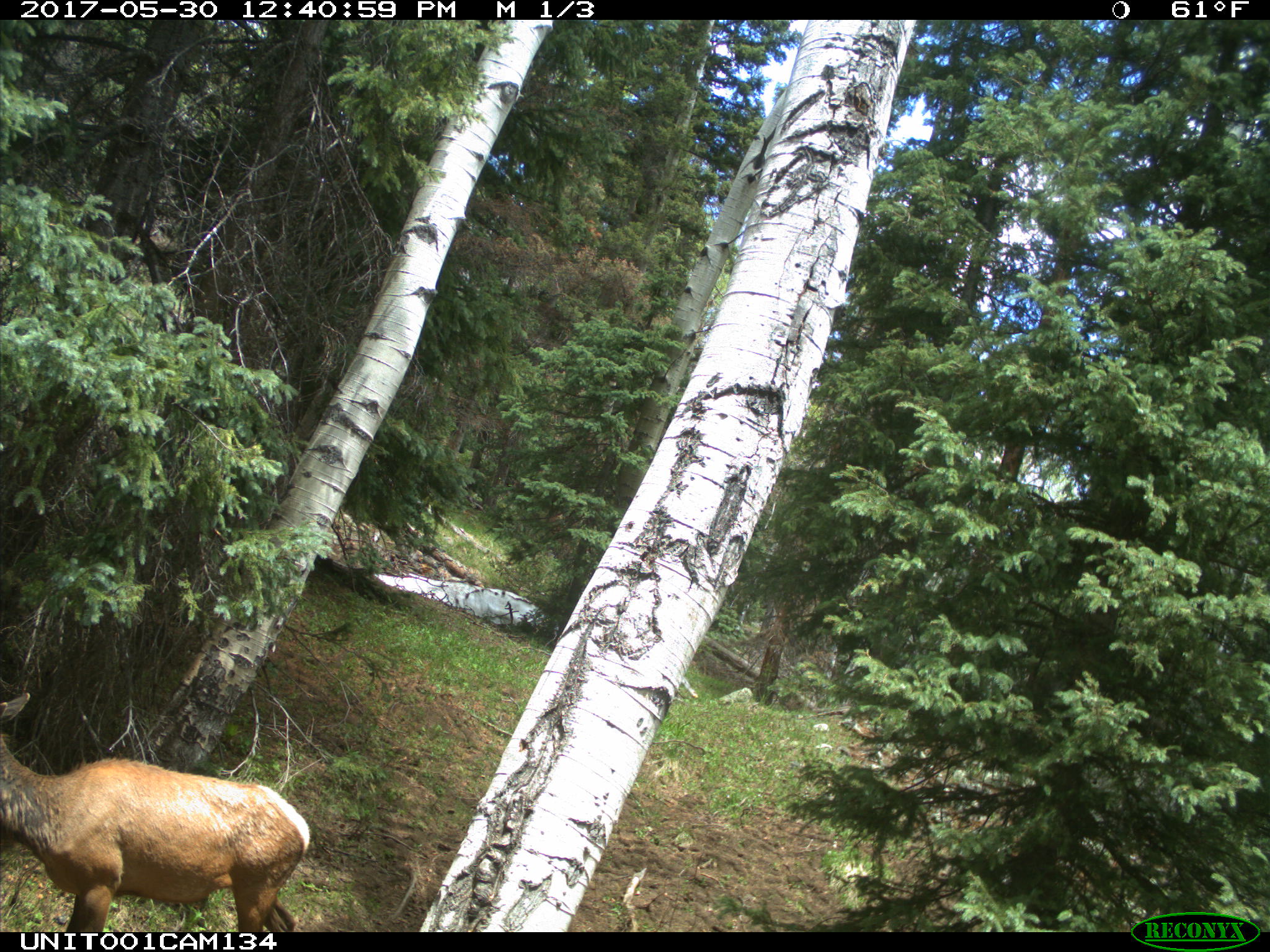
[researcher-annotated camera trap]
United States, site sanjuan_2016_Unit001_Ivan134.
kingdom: Animalia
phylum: Chordata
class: Mammalia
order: Artiodactyla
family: Cervidae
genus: Cervus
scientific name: Cervus elaphus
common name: red deer